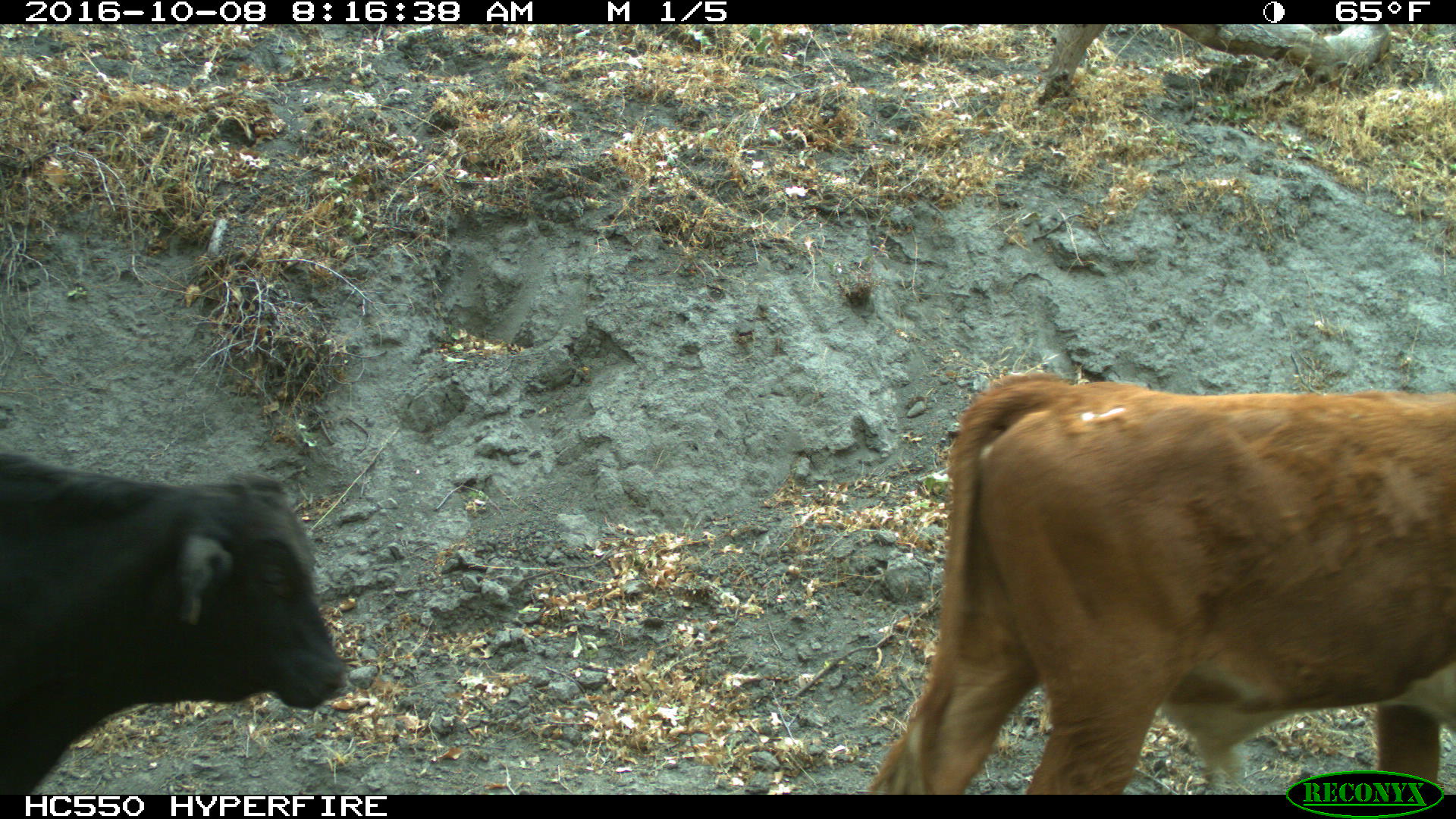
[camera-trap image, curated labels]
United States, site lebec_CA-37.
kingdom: Animalia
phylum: Chordata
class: Mammalia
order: Artiodactyla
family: Bovidae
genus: Bos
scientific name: Bos taurus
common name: domestic cow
Bos taurus (domestic cow).